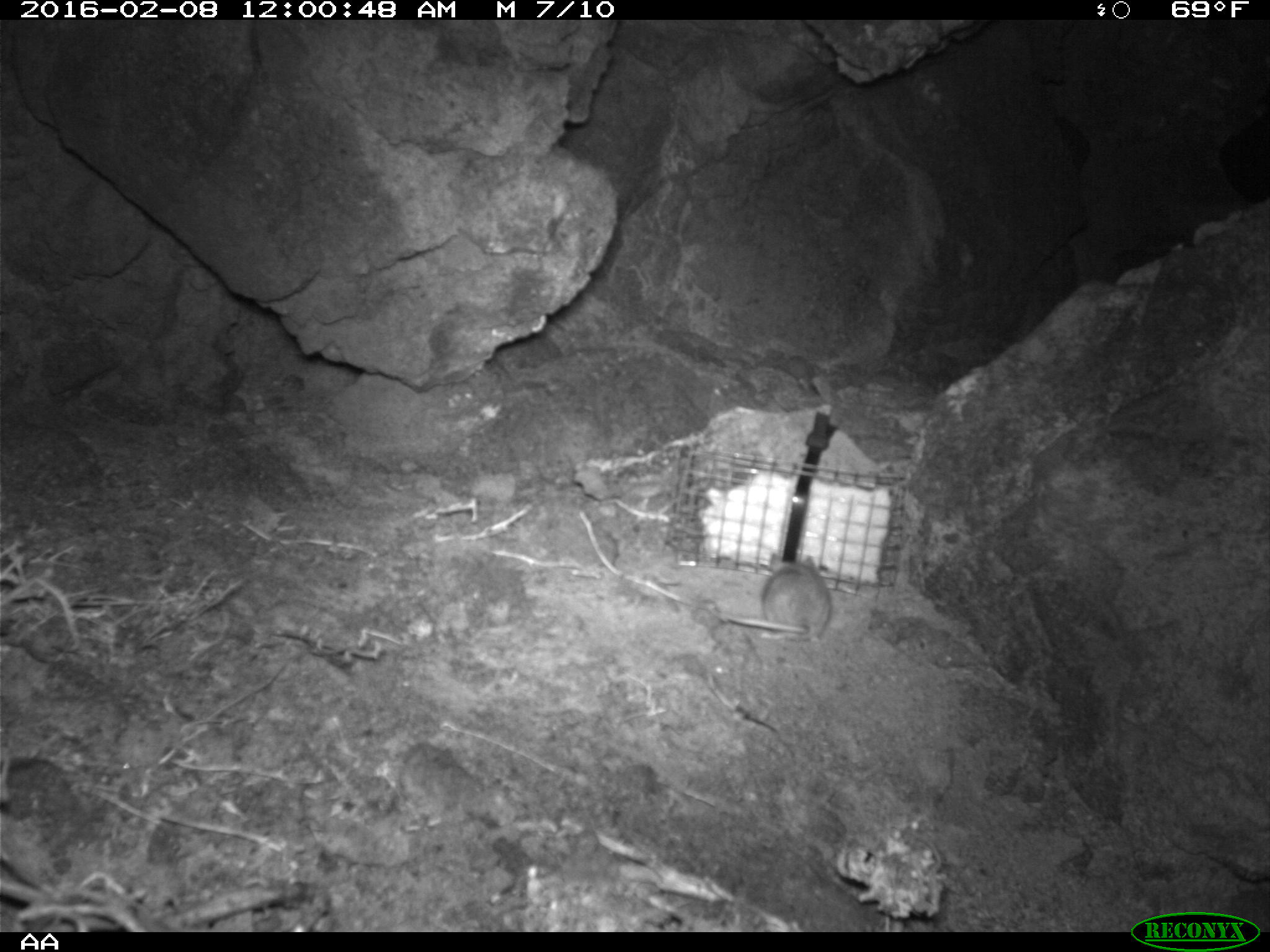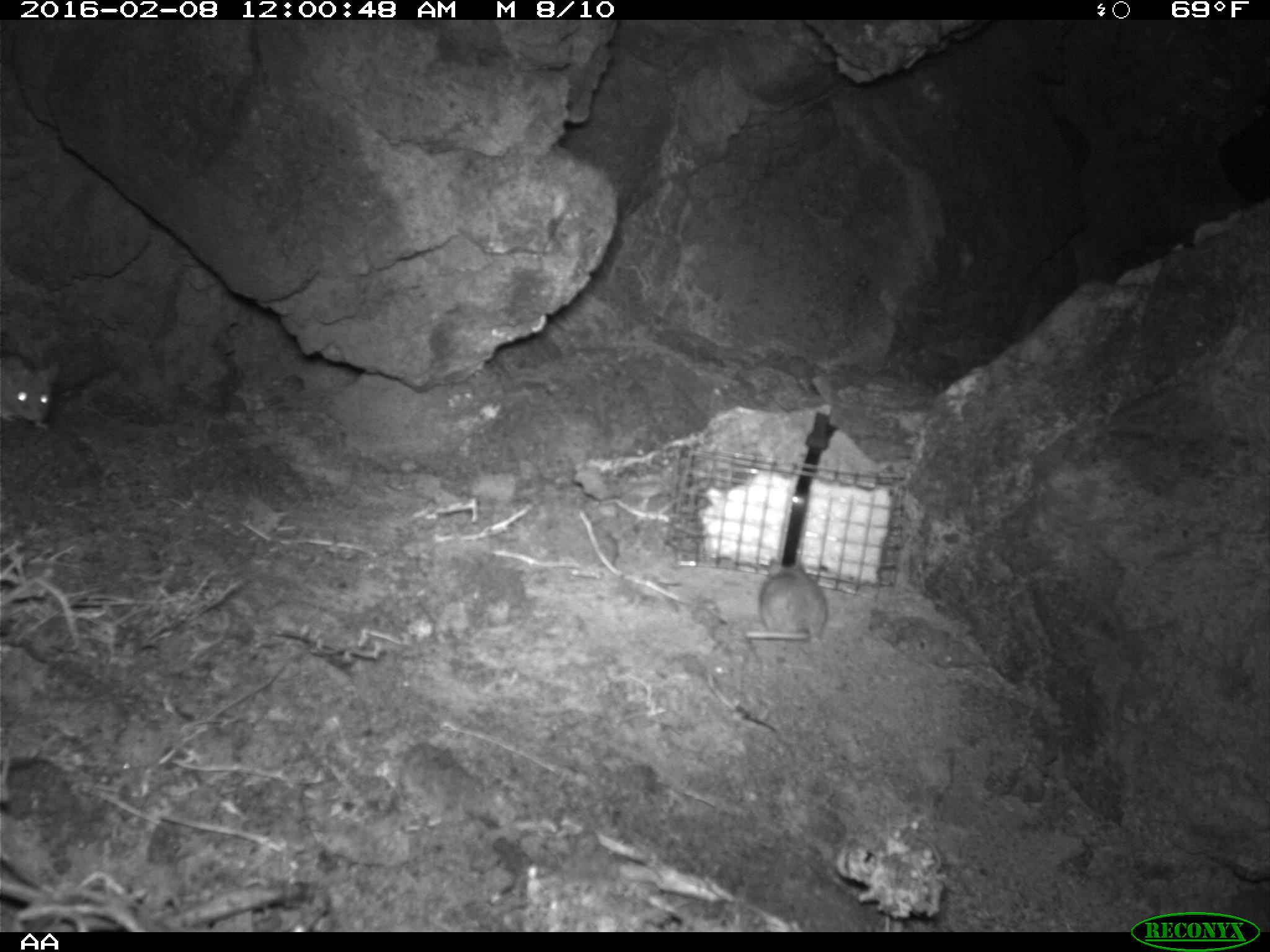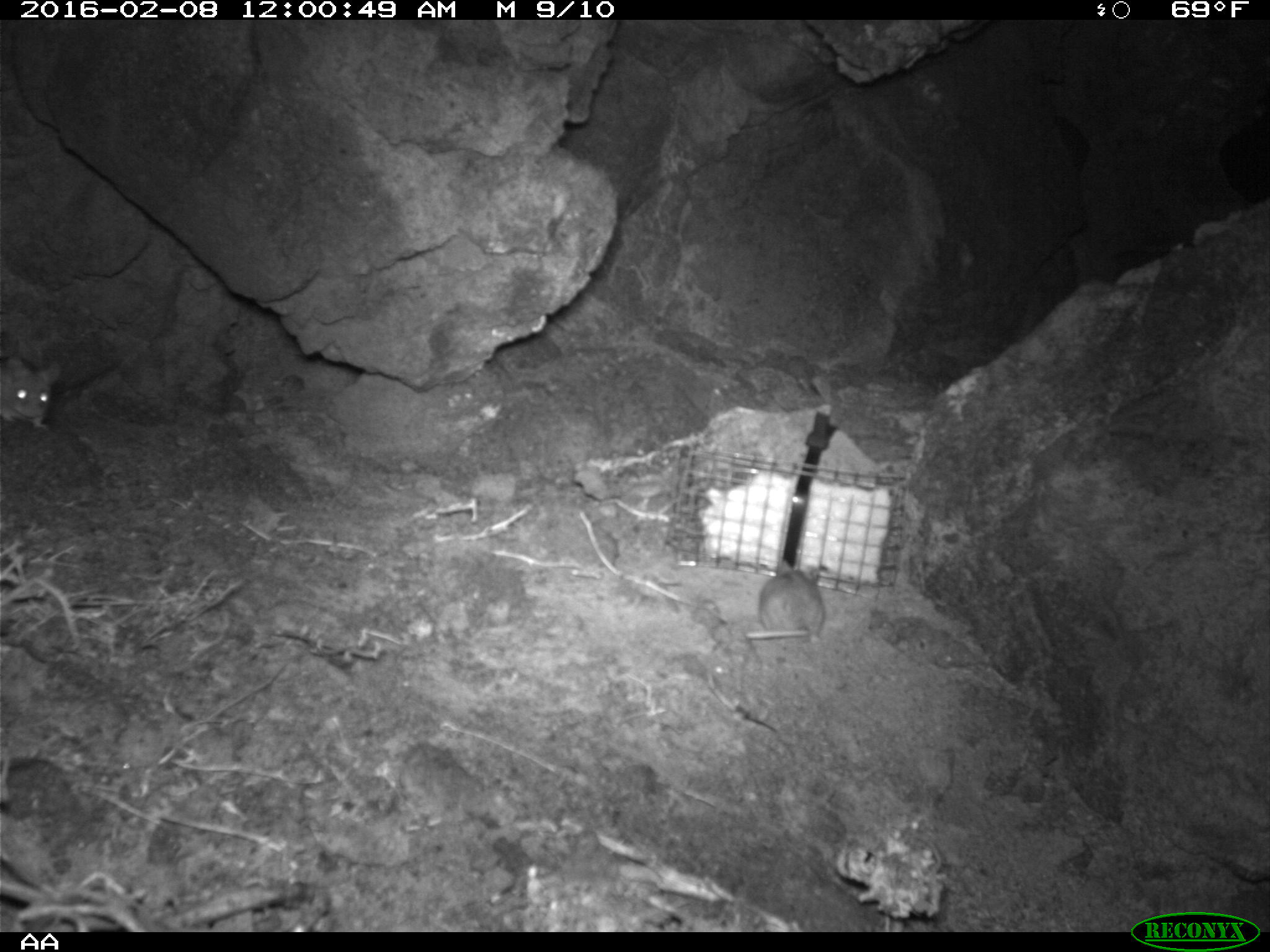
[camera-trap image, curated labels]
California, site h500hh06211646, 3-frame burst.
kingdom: Animalia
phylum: Chordata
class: Mammalia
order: Rodentia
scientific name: Rodentia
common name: rodent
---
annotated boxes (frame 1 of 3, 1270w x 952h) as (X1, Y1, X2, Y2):
rodent: (718, 553, 831, 647)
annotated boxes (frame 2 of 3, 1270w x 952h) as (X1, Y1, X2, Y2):
rodent: (745, 554, 827, 647); (0, 350, 54, 431)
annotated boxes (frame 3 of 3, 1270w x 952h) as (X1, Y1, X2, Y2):
rodent: (745, 558, 822, 641); (0, 351, 56, 432)